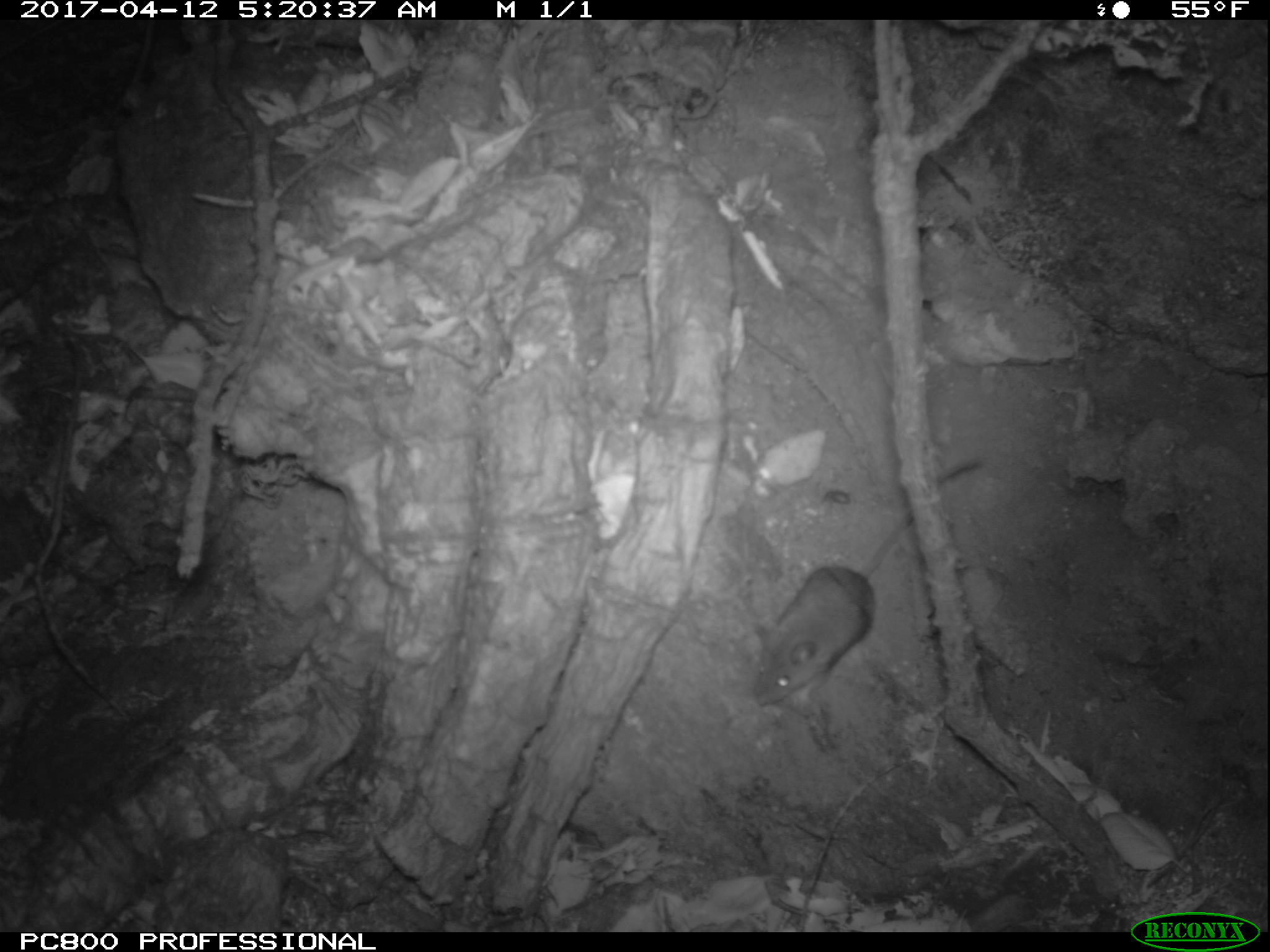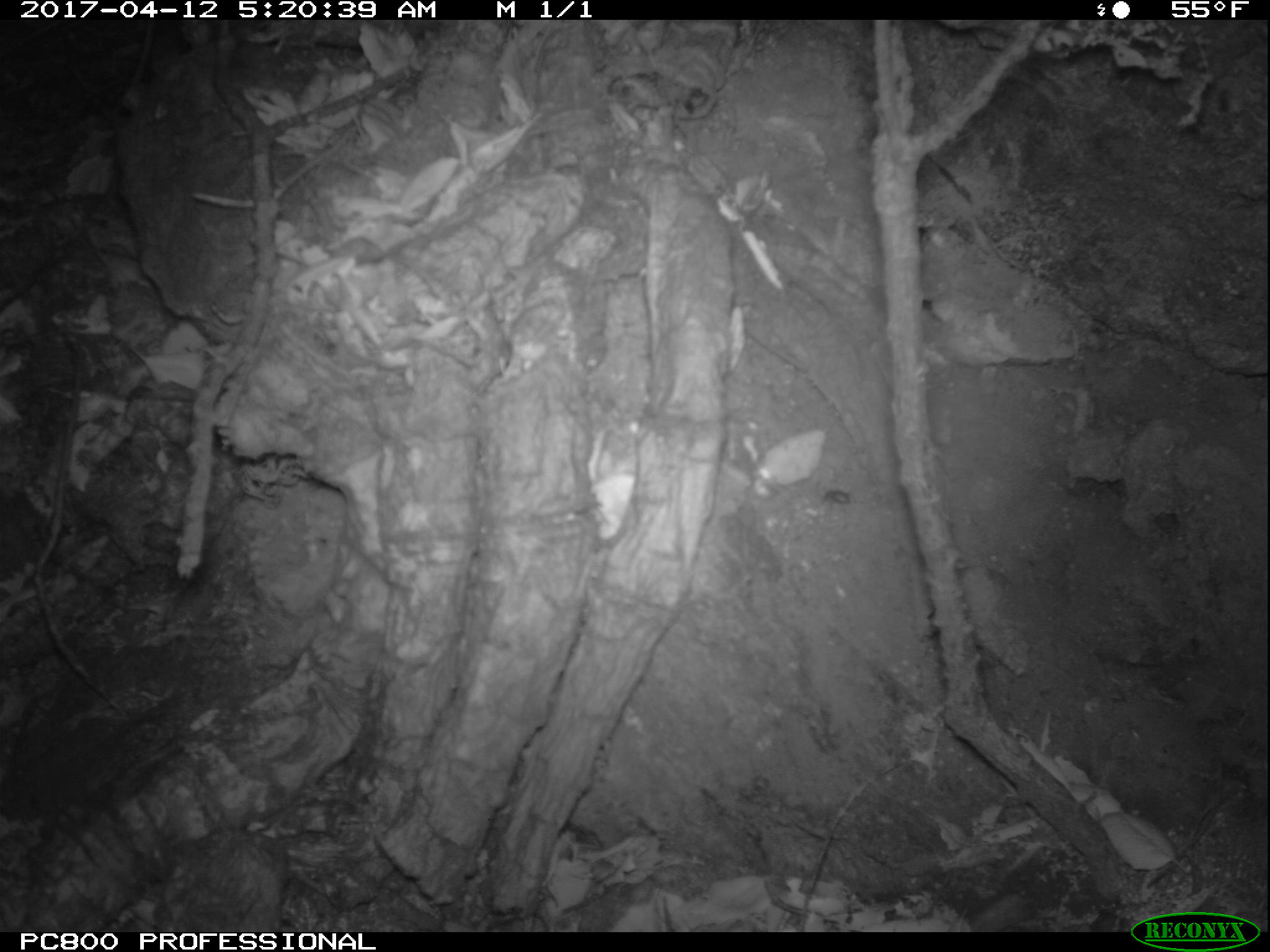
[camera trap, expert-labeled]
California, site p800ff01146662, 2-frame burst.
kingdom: Animalia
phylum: Chordata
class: Mammalia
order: Rodentia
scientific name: Rodentia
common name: rodent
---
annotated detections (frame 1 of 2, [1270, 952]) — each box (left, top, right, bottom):
rodent: (752, 457, 983, 707)